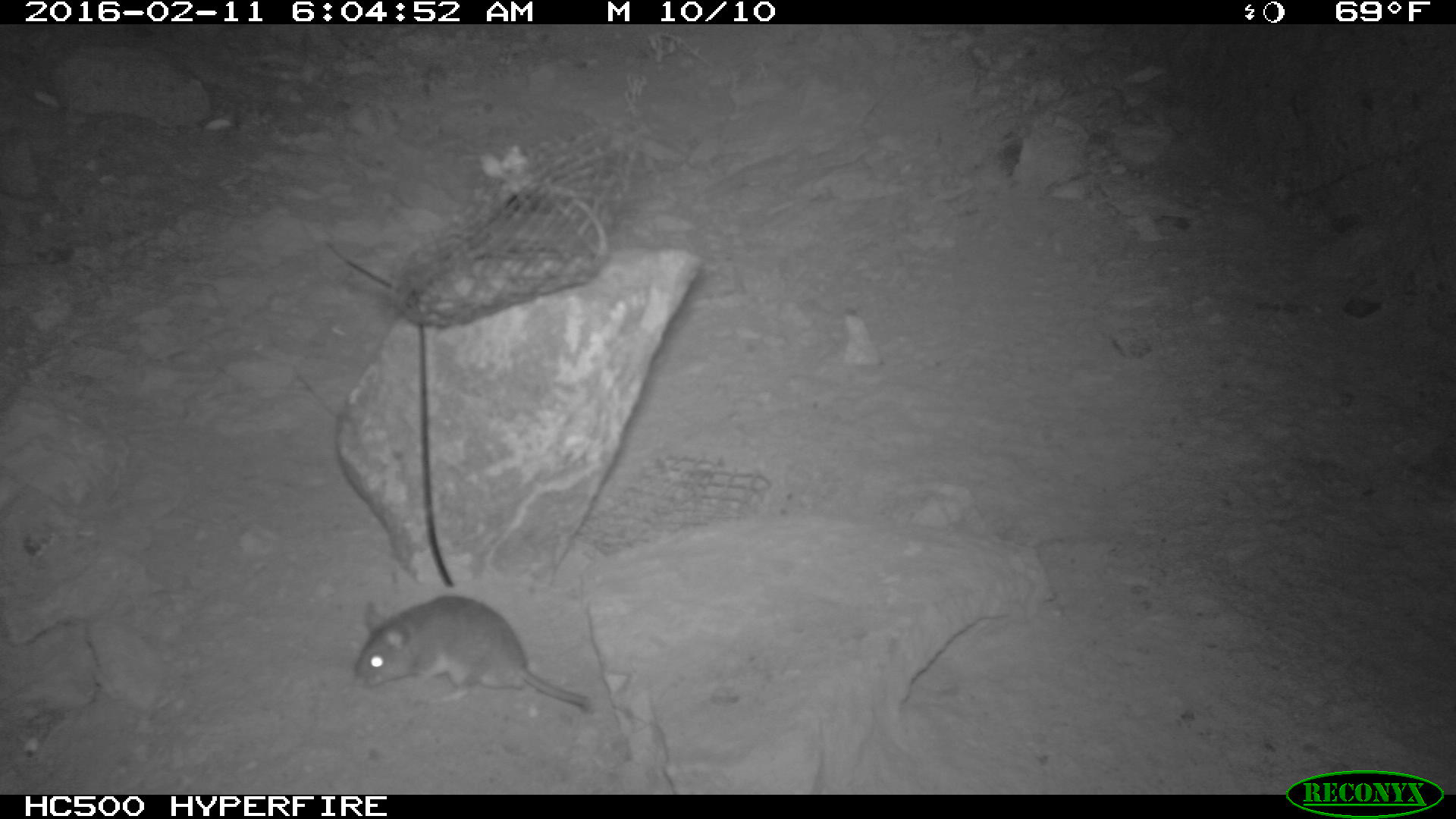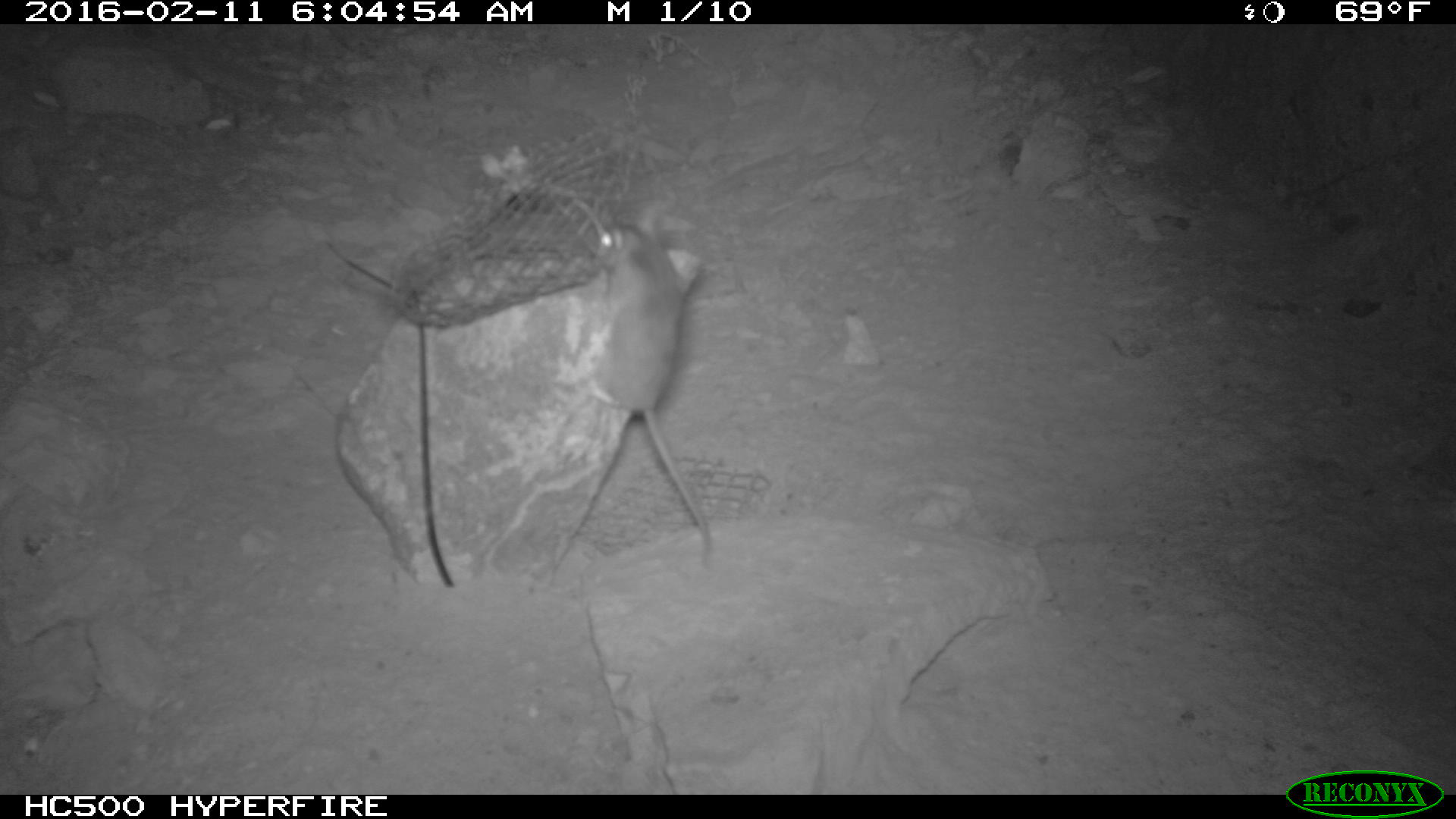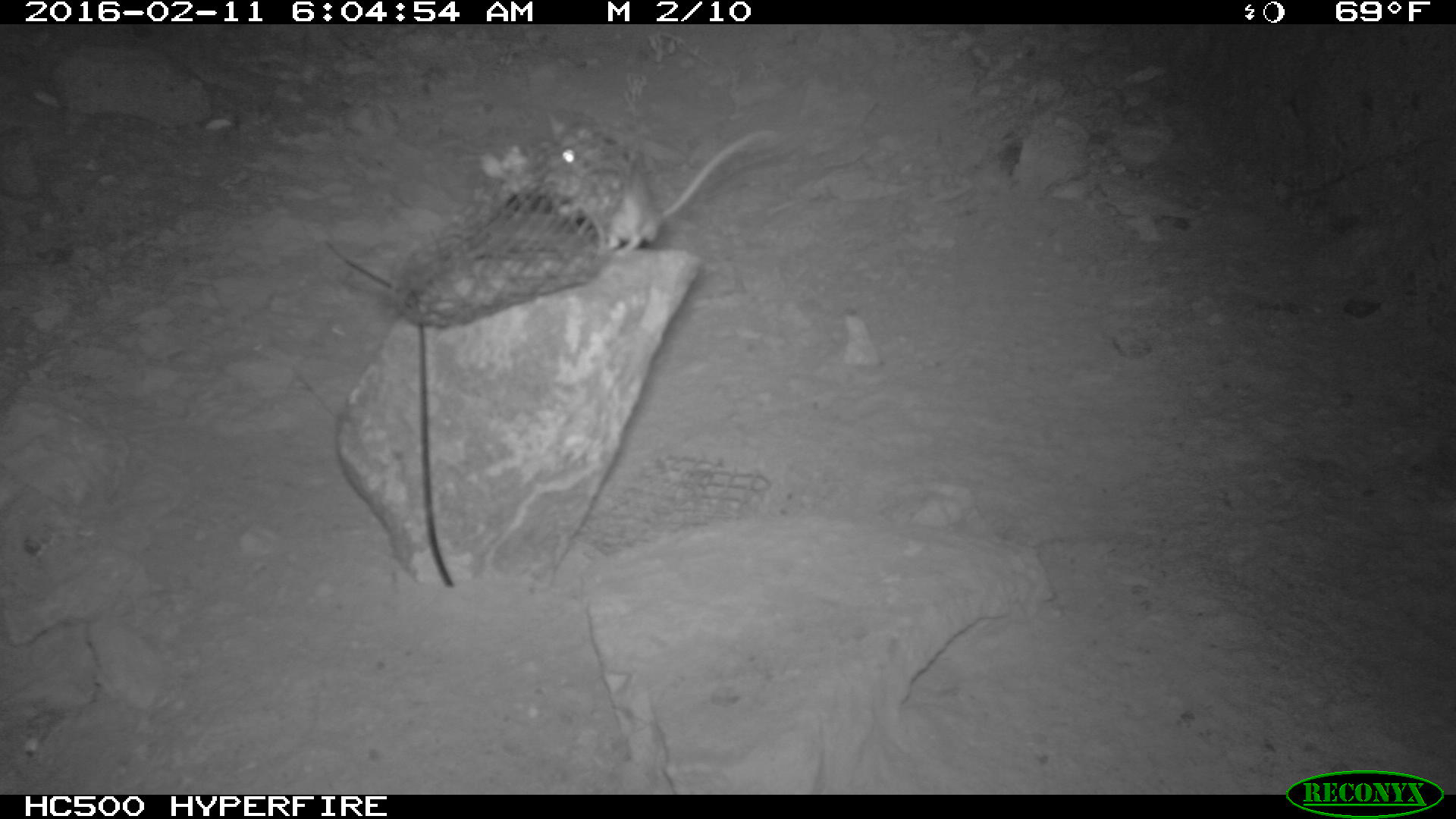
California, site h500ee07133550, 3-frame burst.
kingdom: Animalia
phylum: Chordata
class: Mammalia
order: Rodentia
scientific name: Rodentia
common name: rodent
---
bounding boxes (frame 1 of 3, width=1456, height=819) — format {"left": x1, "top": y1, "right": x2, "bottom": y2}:
rodent: {"left": 353, "top": 595, "right": 587, "bottom": 705}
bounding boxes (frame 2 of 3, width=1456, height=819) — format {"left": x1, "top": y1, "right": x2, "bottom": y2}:
rodent: {"left": 579, "top": 219, "right": 711, "bottom": 569}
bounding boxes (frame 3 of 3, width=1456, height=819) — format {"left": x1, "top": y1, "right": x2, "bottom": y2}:
rodent: {"left": 541, "top": 108, "right": 774, "bottom": 255}